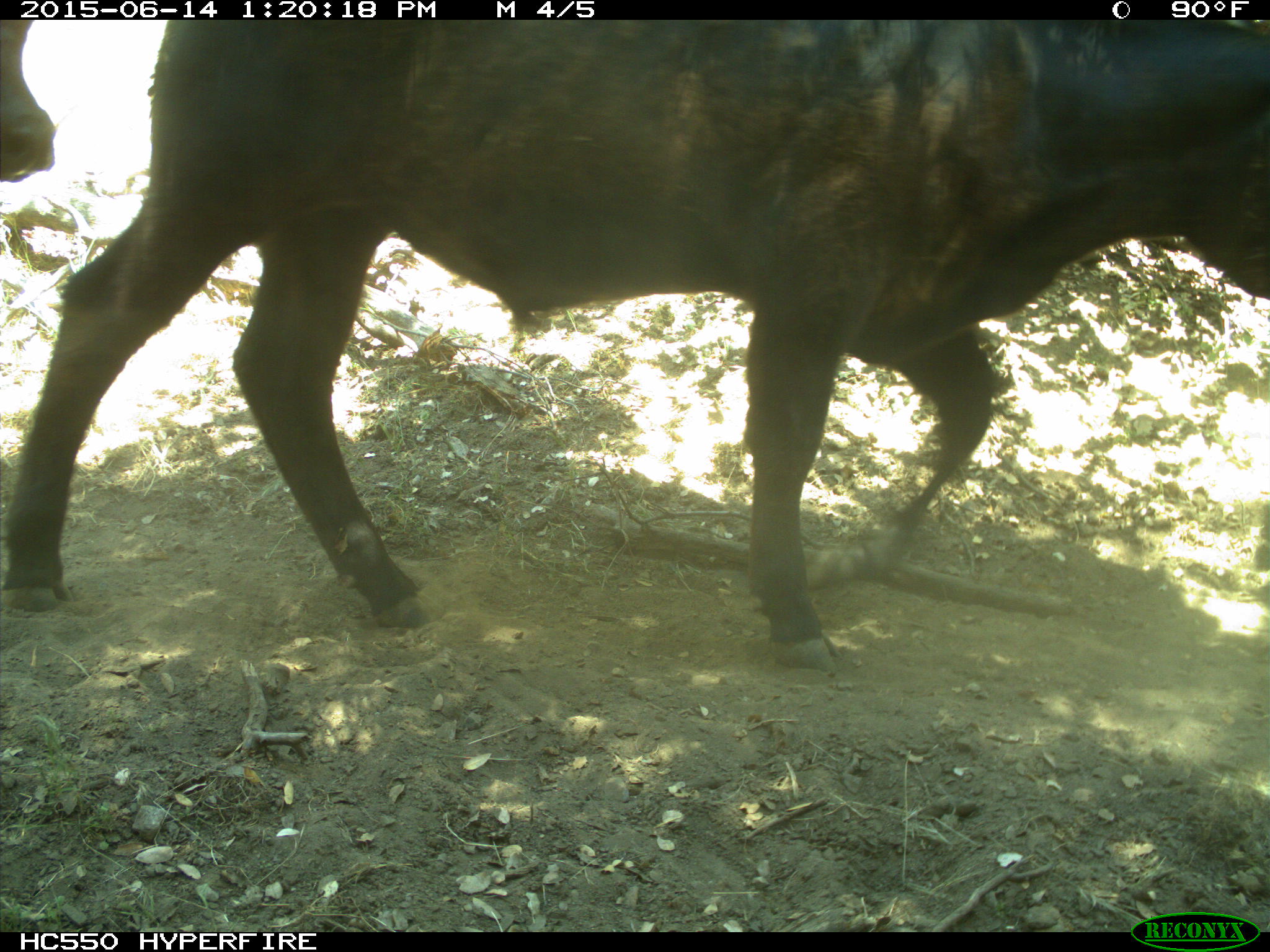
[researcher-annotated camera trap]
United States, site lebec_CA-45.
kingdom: Animalia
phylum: Chordata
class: Mammalia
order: Artiodactyla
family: Bovidae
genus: Bos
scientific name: Bos taurus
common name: domestic cow